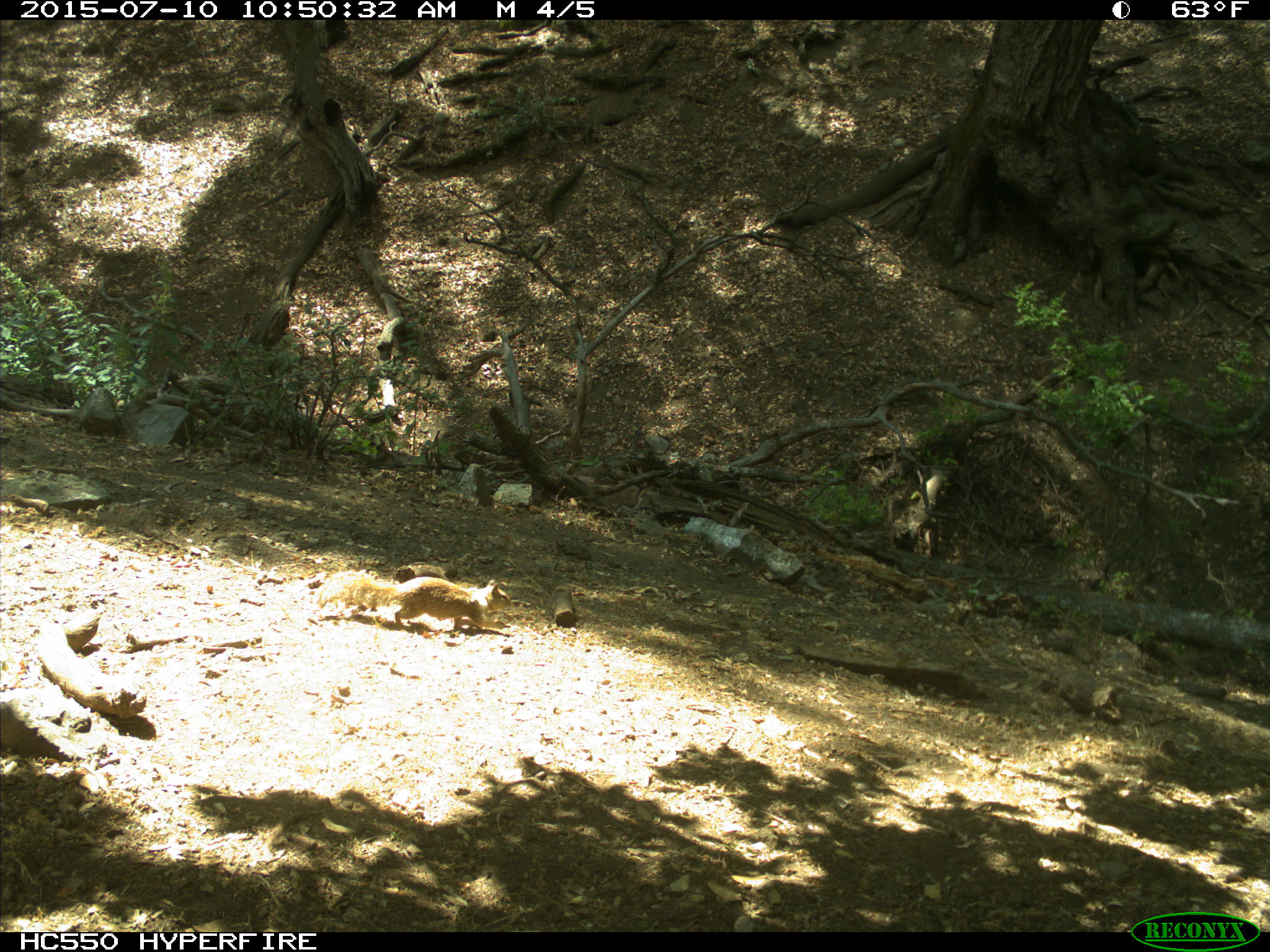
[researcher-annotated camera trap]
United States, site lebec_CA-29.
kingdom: Animalia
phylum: Chordata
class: Mammalia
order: Rodentia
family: Sciuridae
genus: Otospermophilus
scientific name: Otospermophilus beecheyi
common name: california ground squirrel